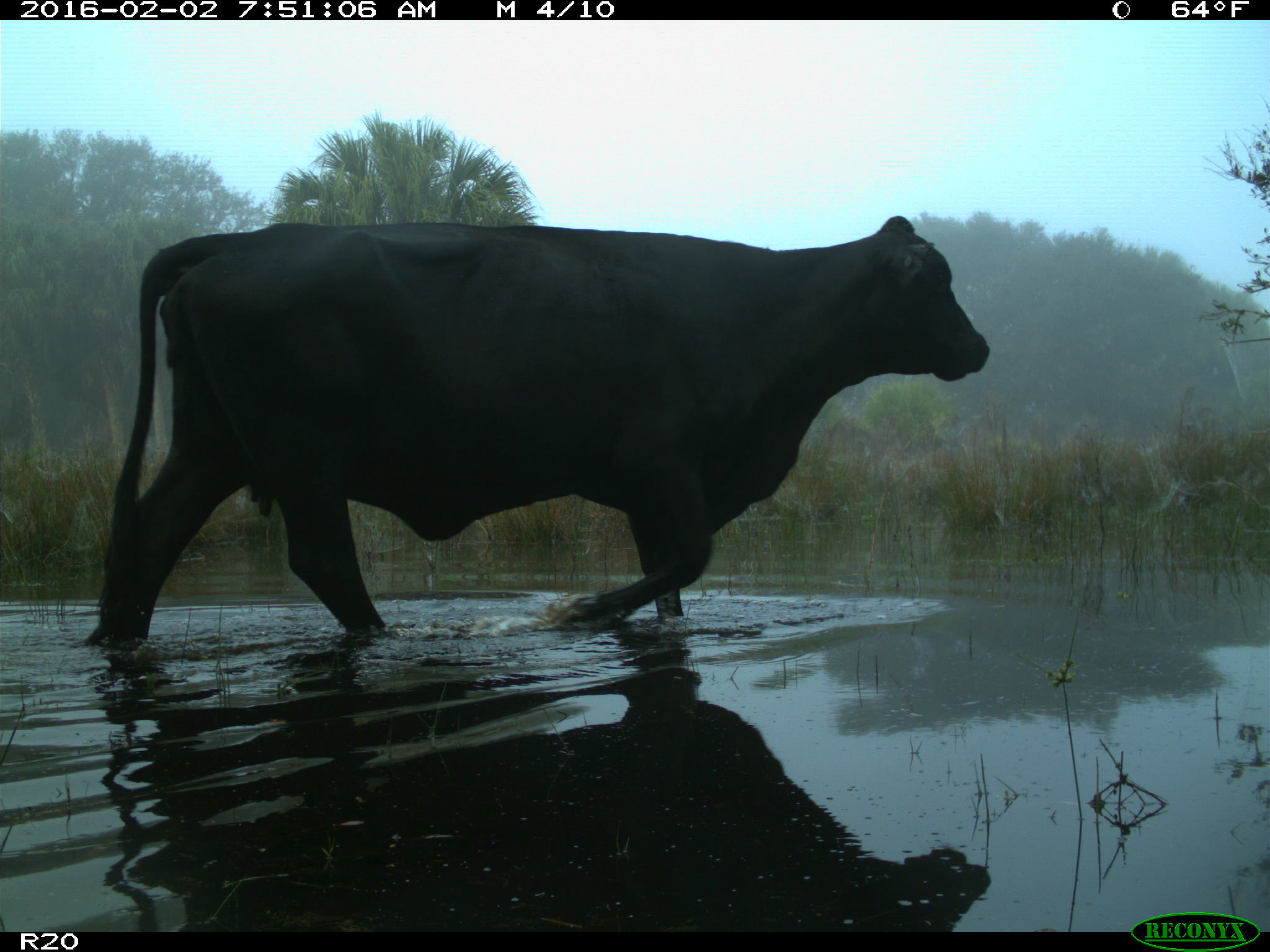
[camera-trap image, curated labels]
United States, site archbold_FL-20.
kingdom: Animalia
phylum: Chordata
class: Mammalia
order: Artiodactyla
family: Bovidae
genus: Bos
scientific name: Bos taurus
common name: domestic cow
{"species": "Bos taurus (domestic cow)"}